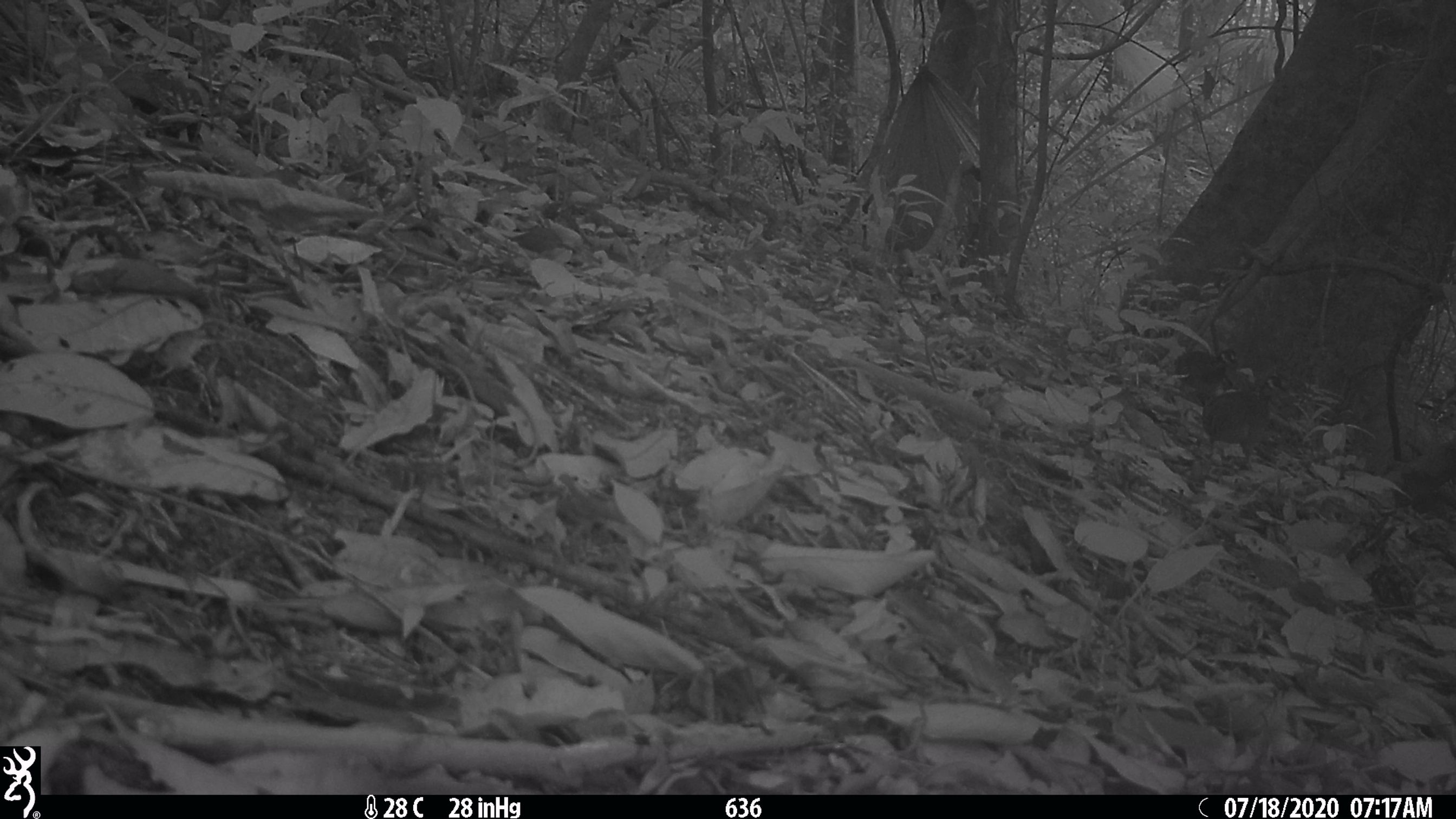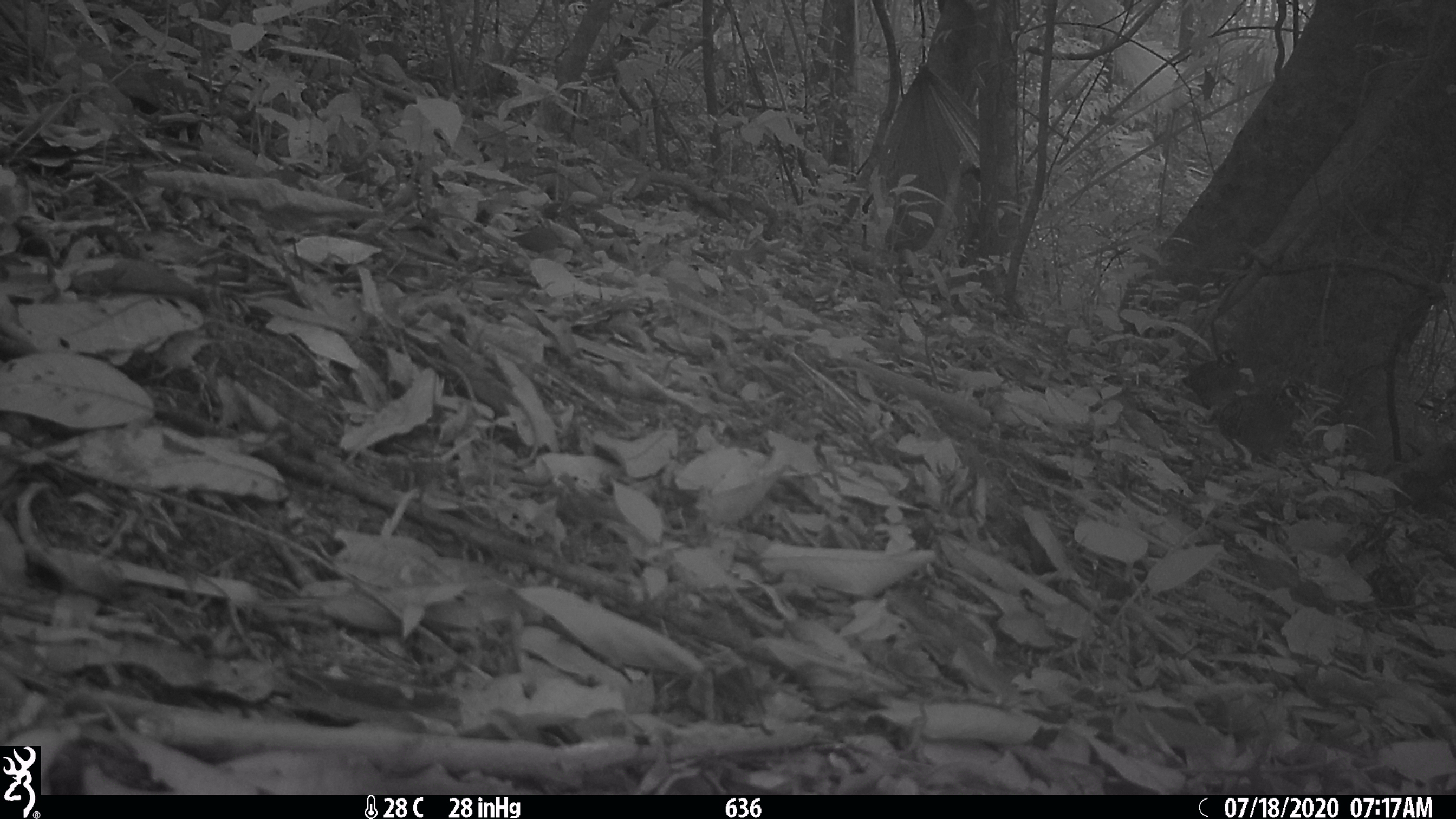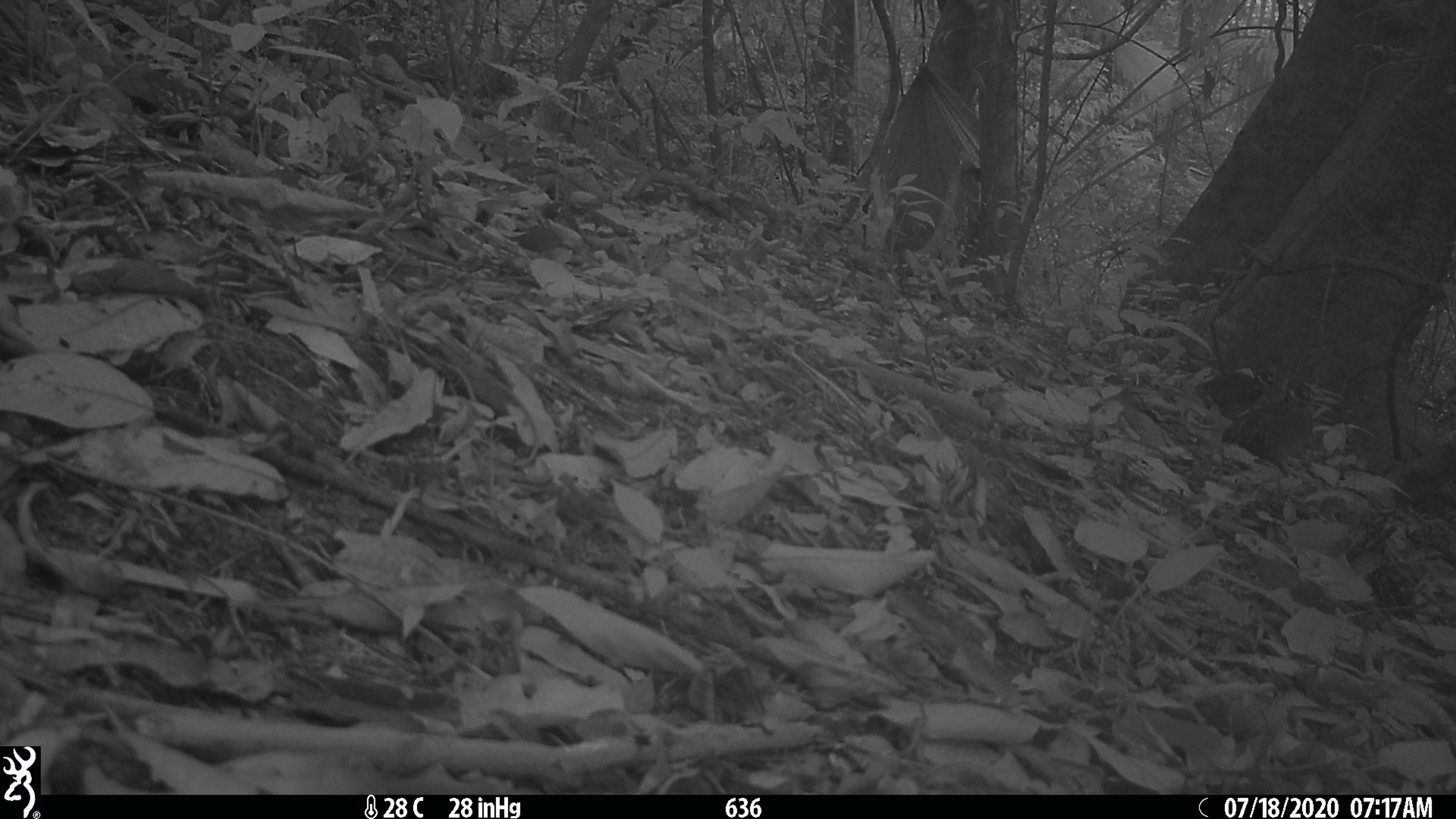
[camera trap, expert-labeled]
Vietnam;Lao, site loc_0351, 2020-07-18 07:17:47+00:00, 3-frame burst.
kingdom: Animalia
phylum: Chordata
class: Aves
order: Galliformes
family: Phasianidae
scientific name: Phasianidae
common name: partridge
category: unidentified partridge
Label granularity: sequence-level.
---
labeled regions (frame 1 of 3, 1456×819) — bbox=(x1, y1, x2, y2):
unidentified partridge: bbox=(1201, 375, 1286, 470); bbox=(1173, 348, 1240, 406)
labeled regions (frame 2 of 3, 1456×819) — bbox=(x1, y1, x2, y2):
unidentified partridge: bbox=(1217, 375, 1306, 470); bbox=(1180, 348, 1242, 410)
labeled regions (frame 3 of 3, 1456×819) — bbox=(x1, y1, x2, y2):
unidentified partridge: bbox=(1220, 377, 1323, 478); bbox=(1202, 370, 1274, 421)